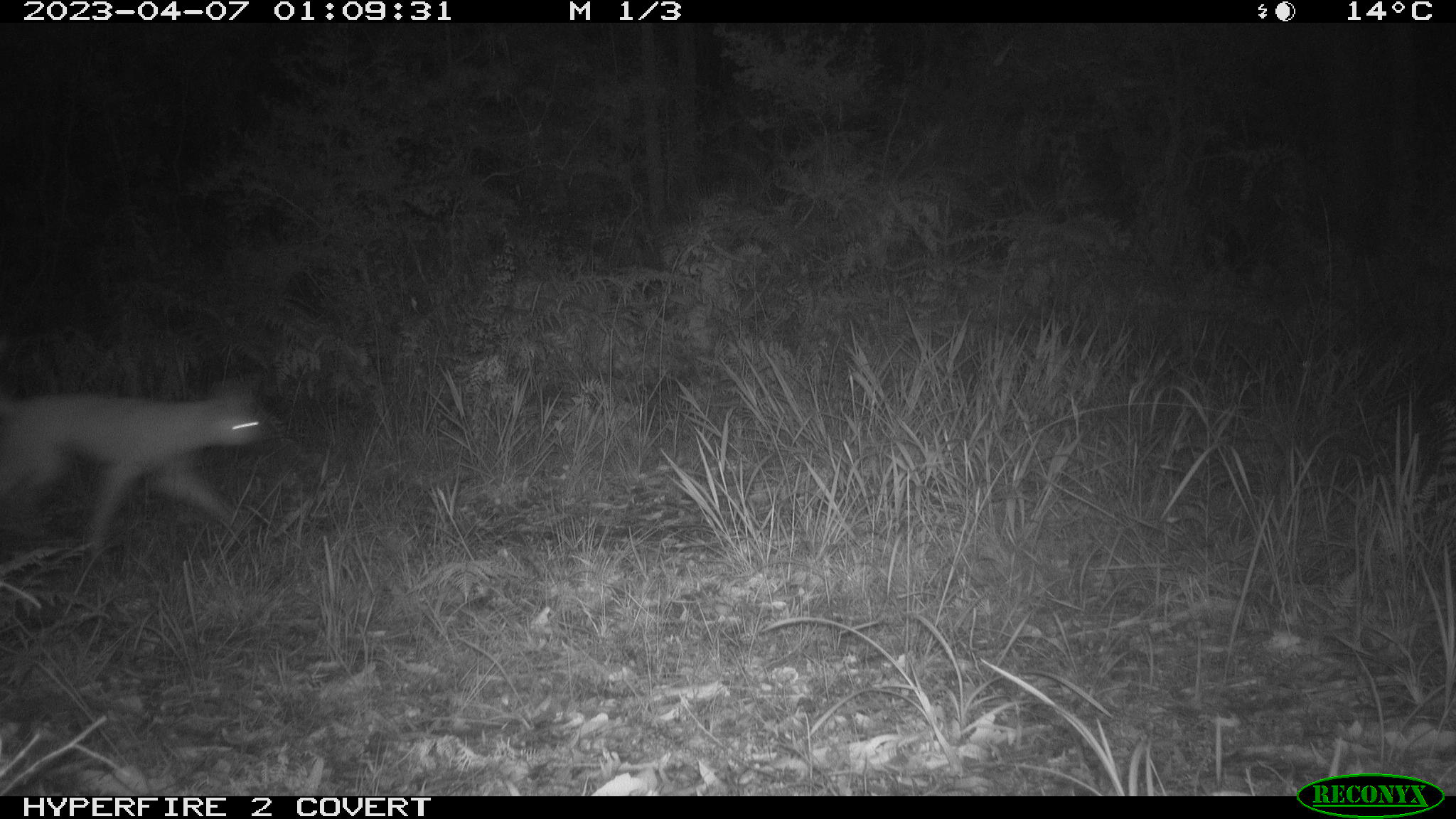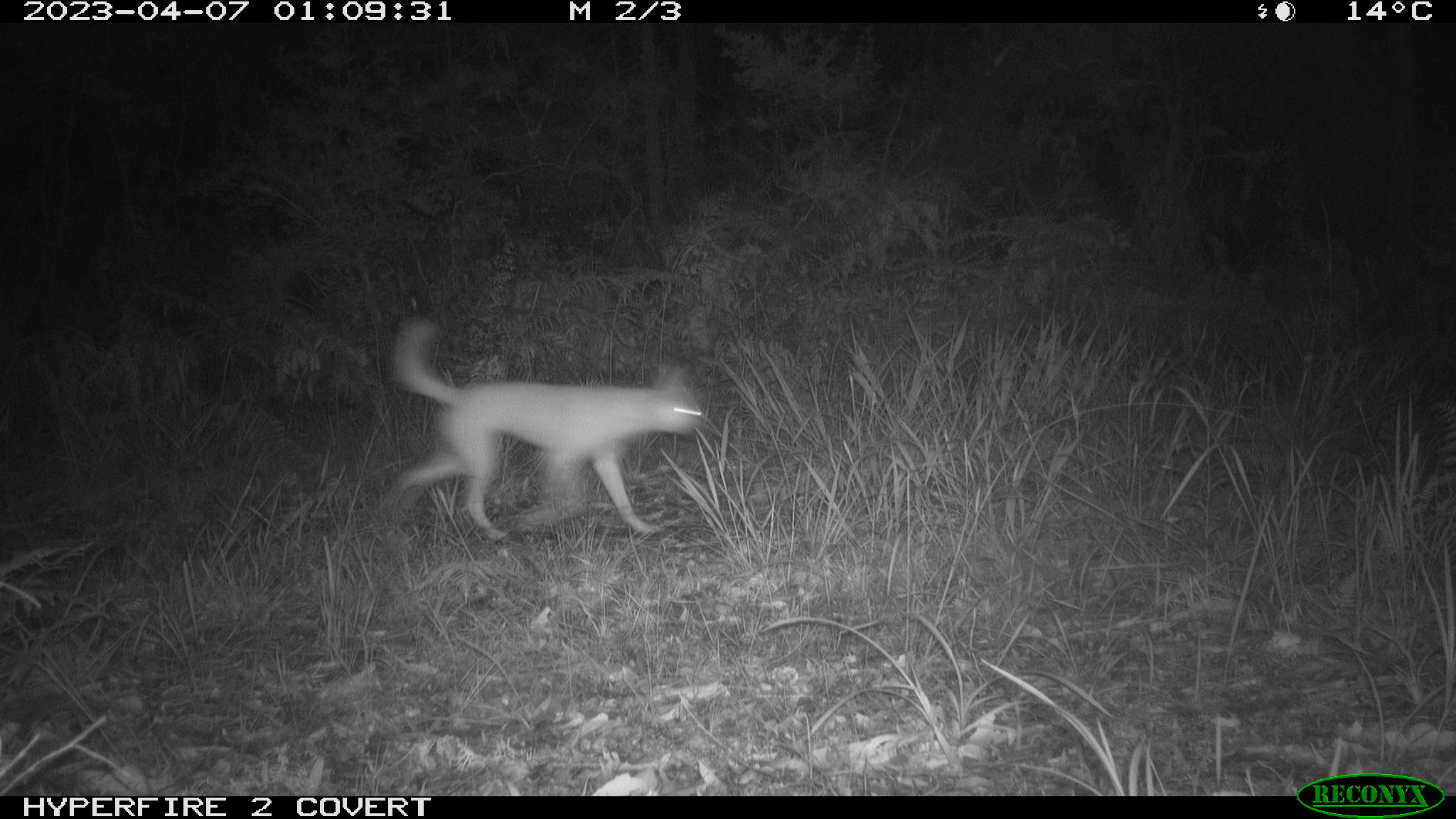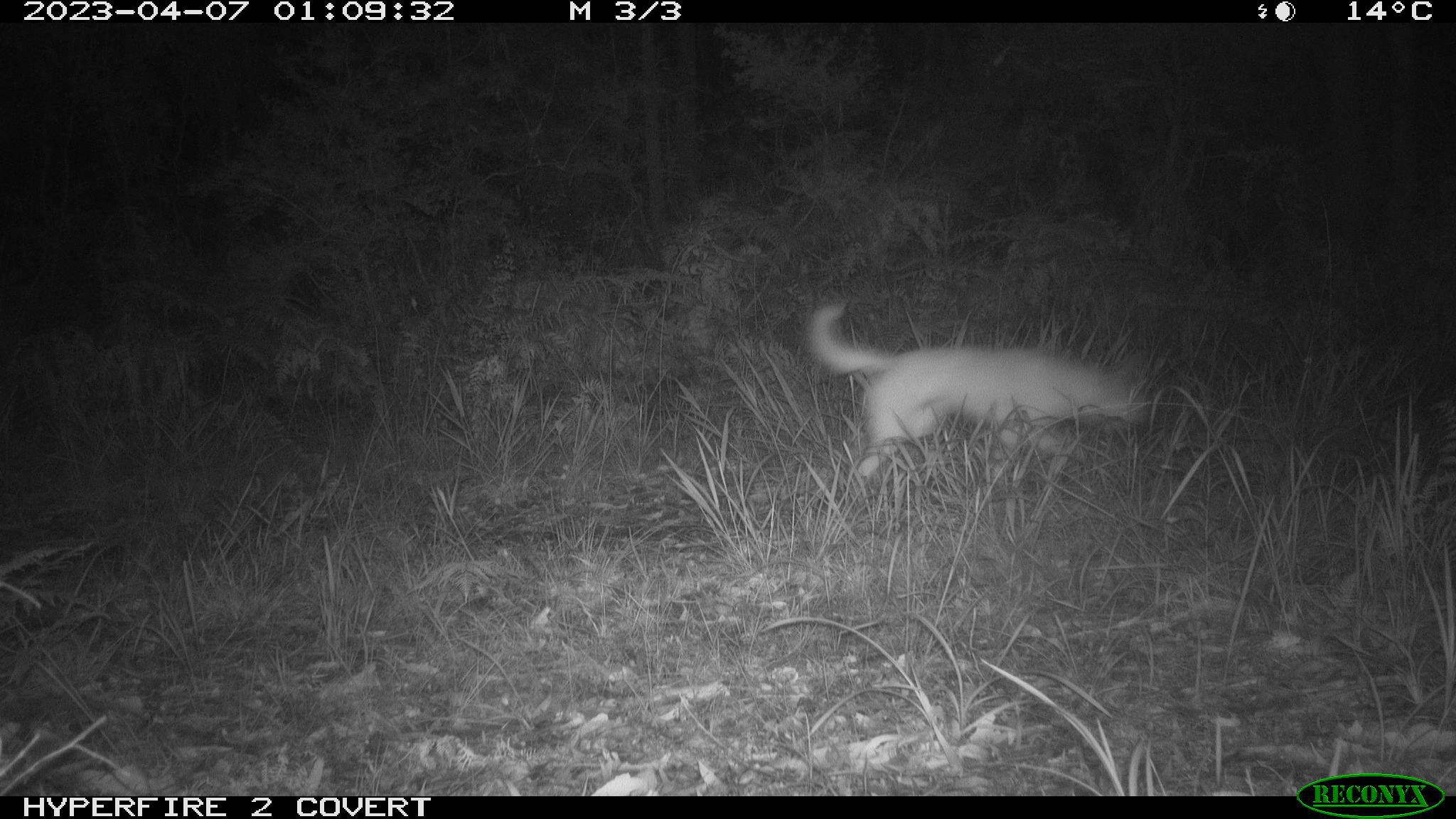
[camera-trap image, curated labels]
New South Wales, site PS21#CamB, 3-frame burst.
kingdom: Animalia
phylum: Chordata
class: Mammalia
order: Carnivora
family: Canidae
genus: Canis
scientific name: Canis familiaris dingo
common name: dingo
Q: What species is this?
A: Dingo (Canis familiaris dingo).